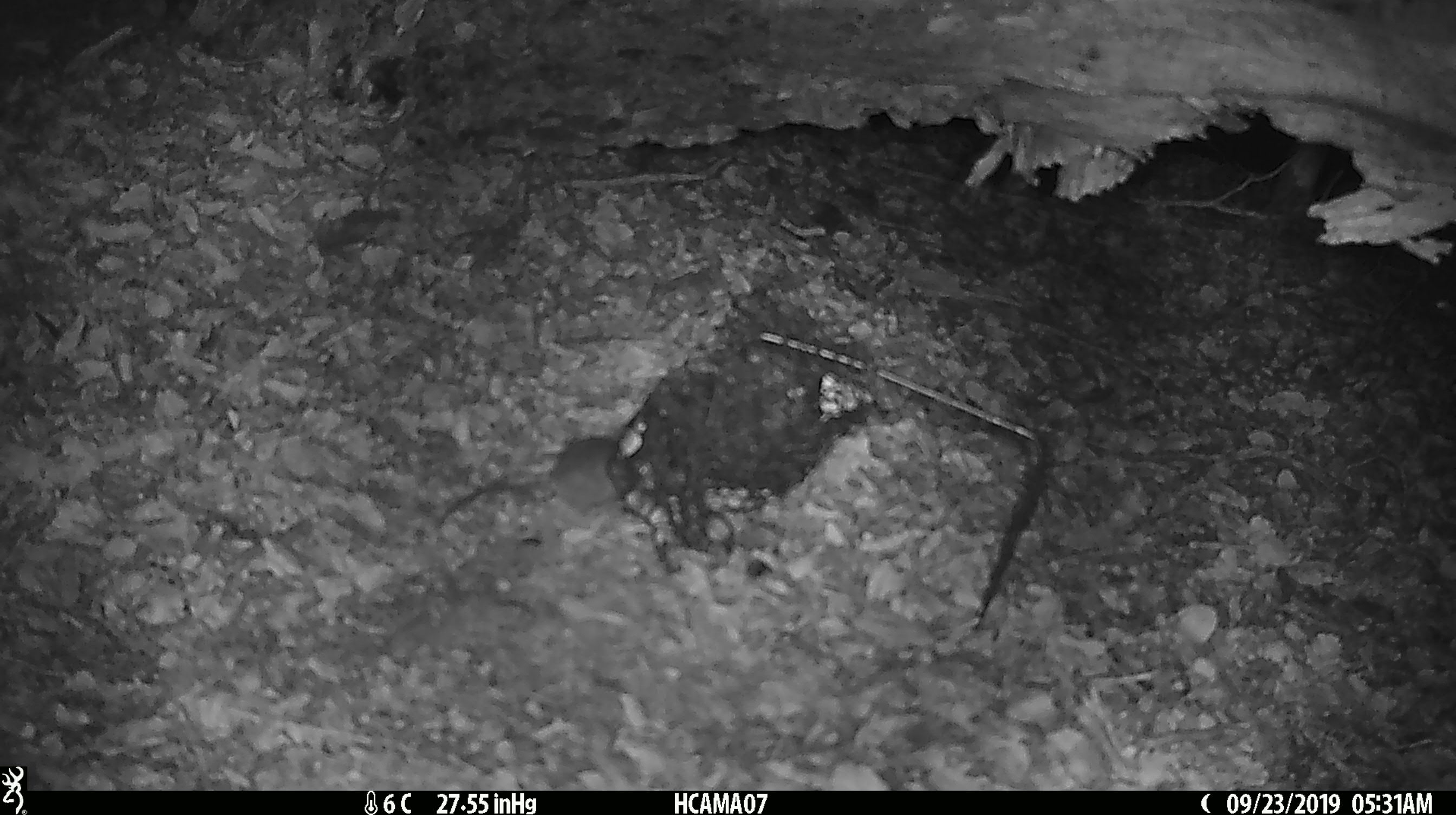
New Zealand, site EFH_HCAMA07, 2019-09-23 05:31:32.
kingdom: Animalia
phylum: Chordata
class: Mammalia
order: Rodentia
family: Muridae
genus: Mus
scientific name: Mus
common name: mouse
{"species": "mouse (Mus)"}